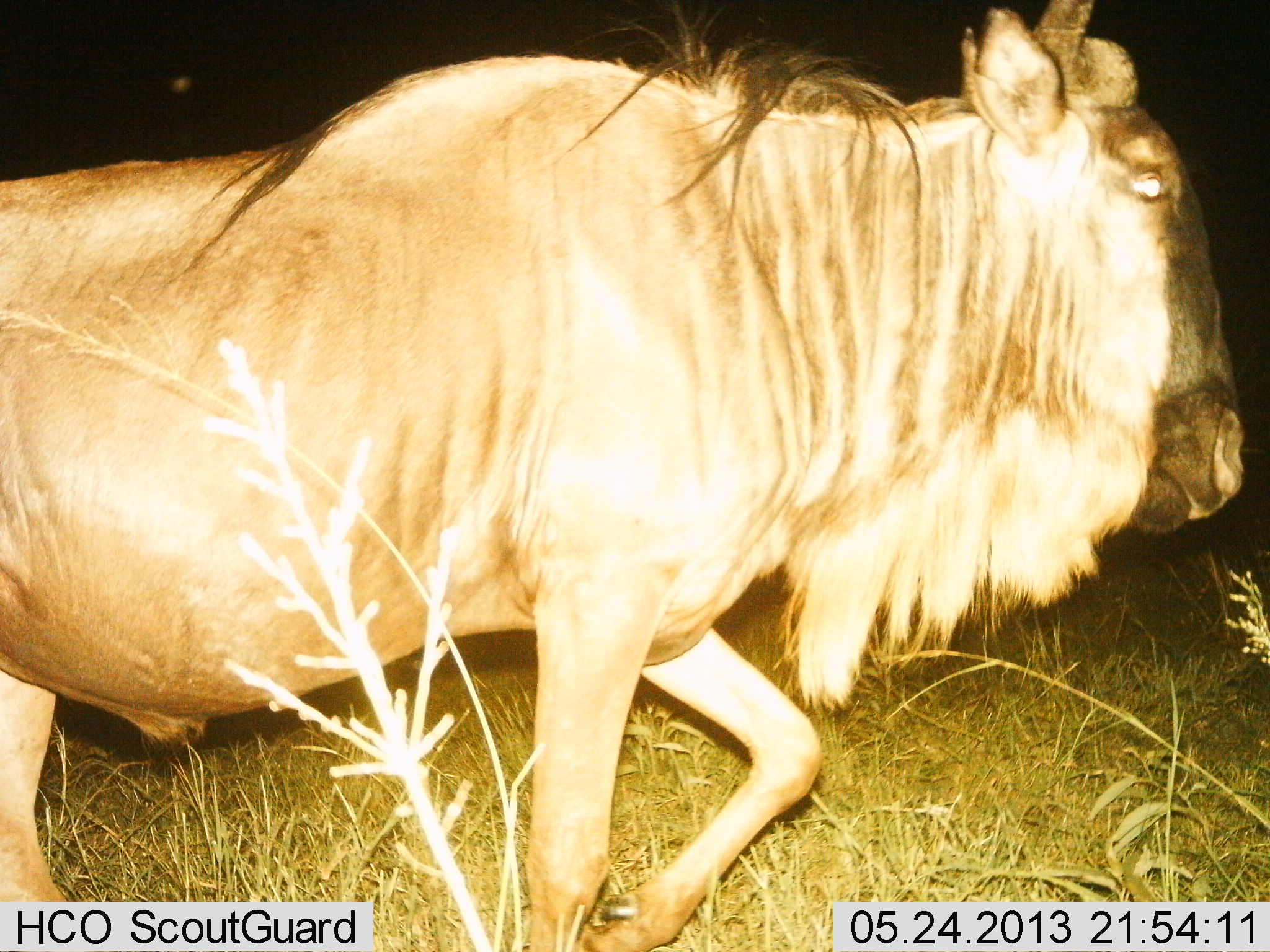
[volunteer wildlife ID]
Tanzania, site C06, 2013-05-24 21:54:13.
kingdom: Animalia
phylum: Chordata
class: Mammalia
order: Artiodactyla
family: Bovidae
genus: Connochaetes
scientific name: Connochaetes taurinus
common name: blue wildebeest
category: wildebeest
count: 1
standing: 0%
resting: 0%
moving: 100%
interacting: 0%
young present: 0%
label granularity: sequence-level